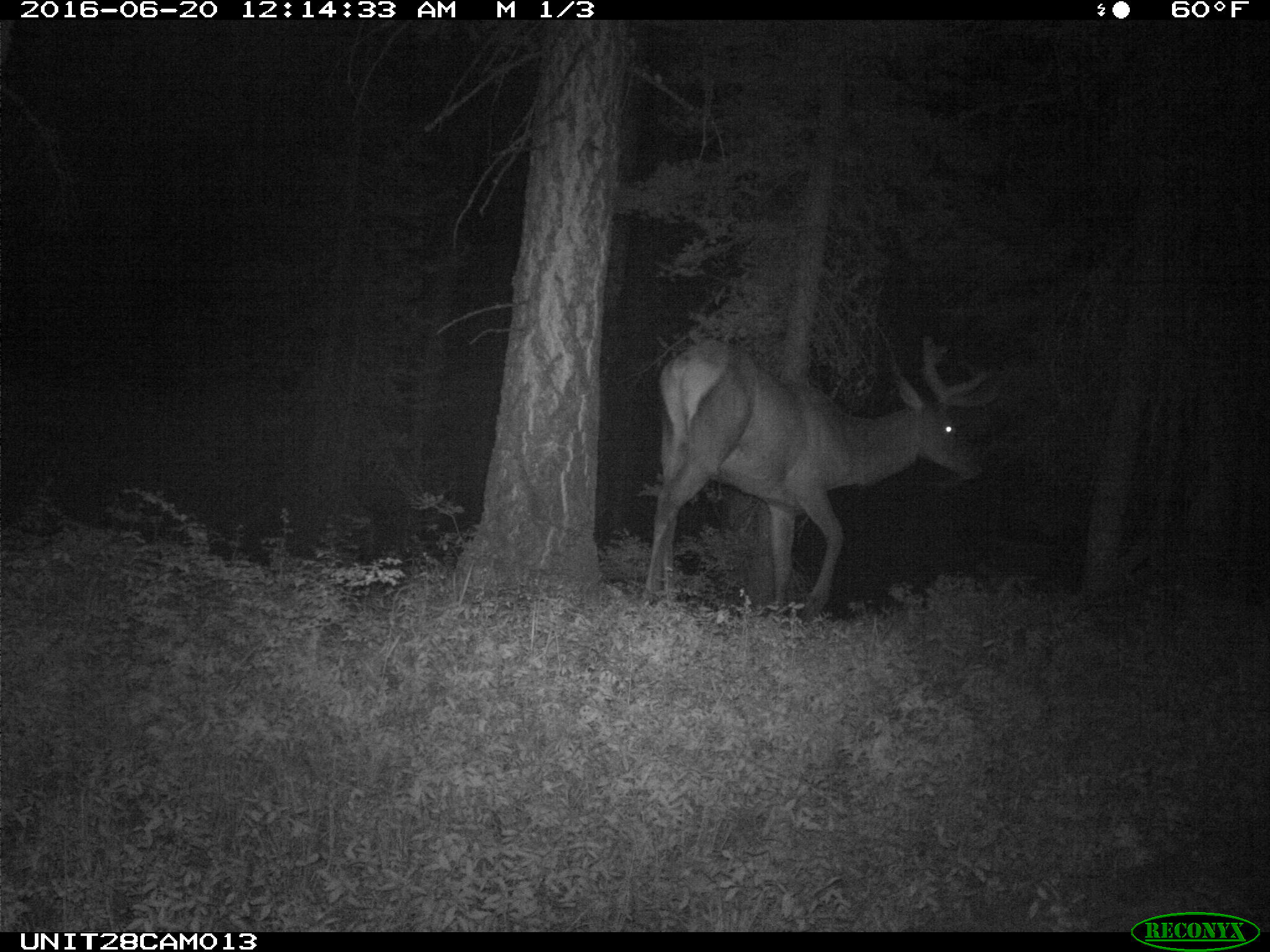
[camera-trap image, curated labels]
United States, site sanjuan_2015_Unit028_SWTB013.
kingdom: Animalia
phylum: Chordata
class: Mammalia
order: Artiodactyla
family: Cervidae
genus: Cervus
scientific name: Cervus elaphus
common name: red deer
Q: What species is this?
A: Cervus elaphus (red deer).